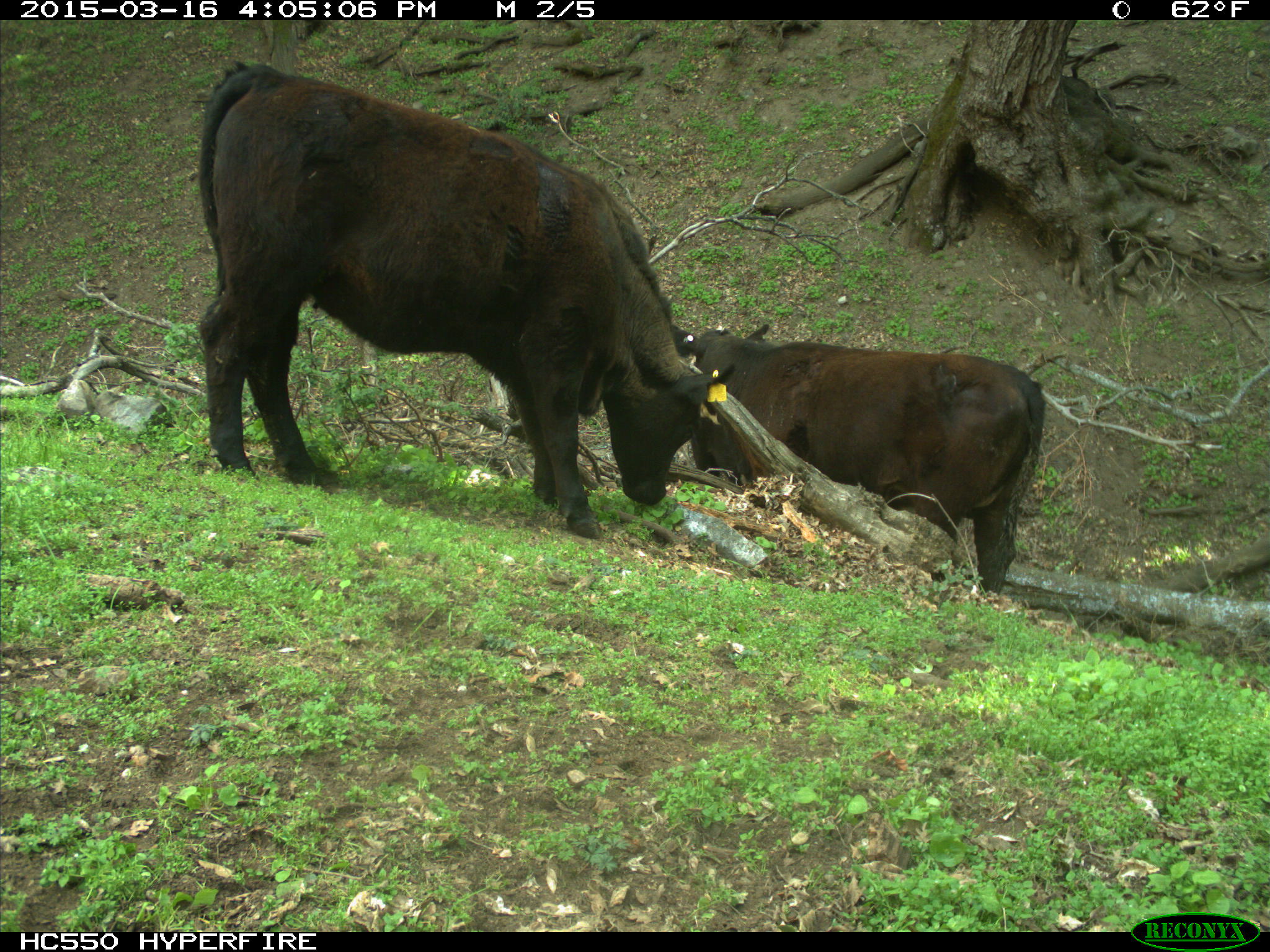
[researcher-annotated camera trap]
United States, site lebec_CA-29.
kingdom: Animalia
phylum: Chordata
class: Mammalia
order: Artiodactyla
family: Bovidae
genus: Bos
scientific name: Bos taurus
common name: domestic cow